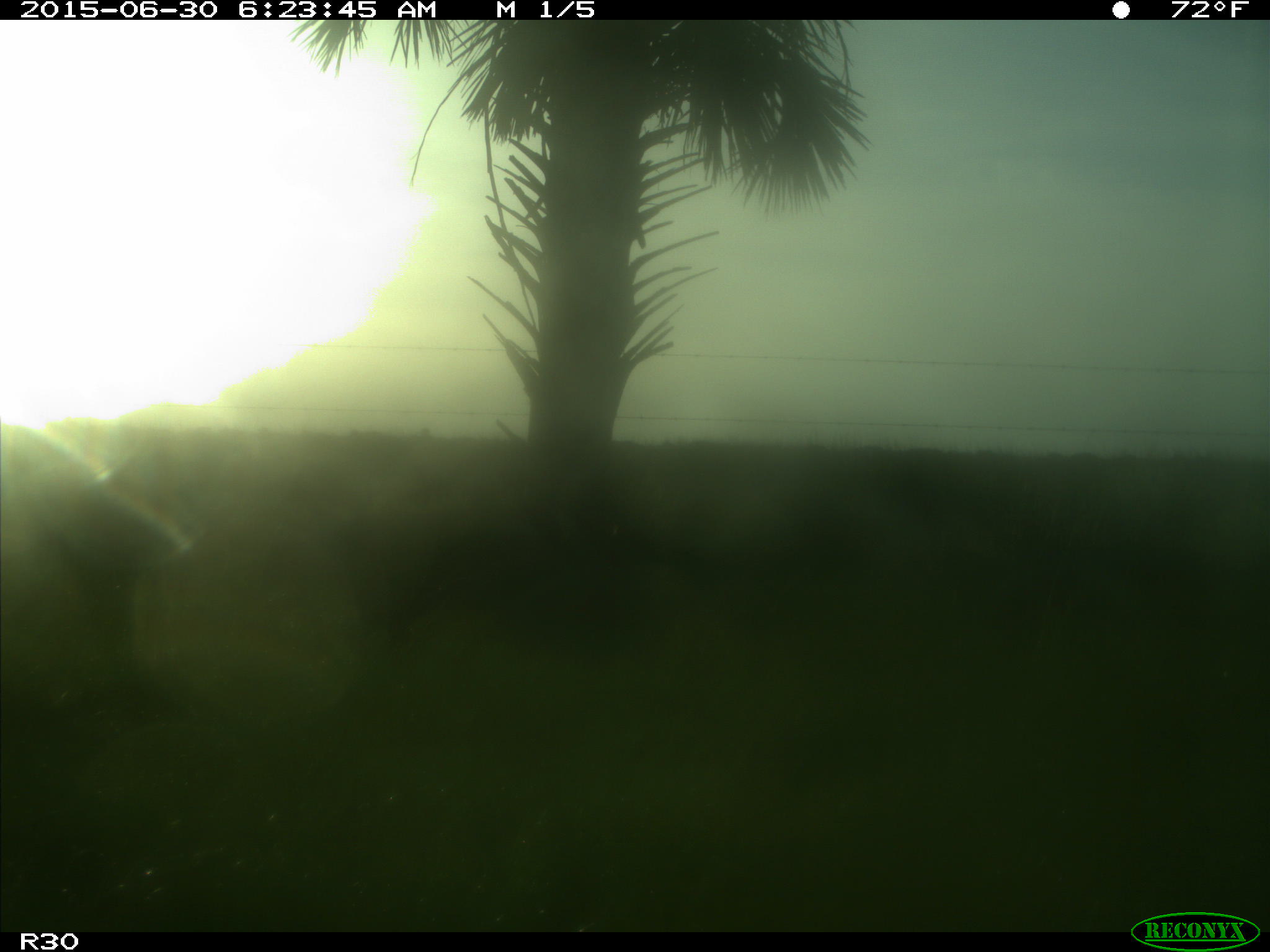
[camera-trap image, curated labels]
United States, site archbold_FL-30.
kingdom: Animalia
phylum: Chordata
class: Mammalia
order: Artiodactyla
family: Bovidae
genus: Bos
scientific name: Bos taurus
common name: domestic cow